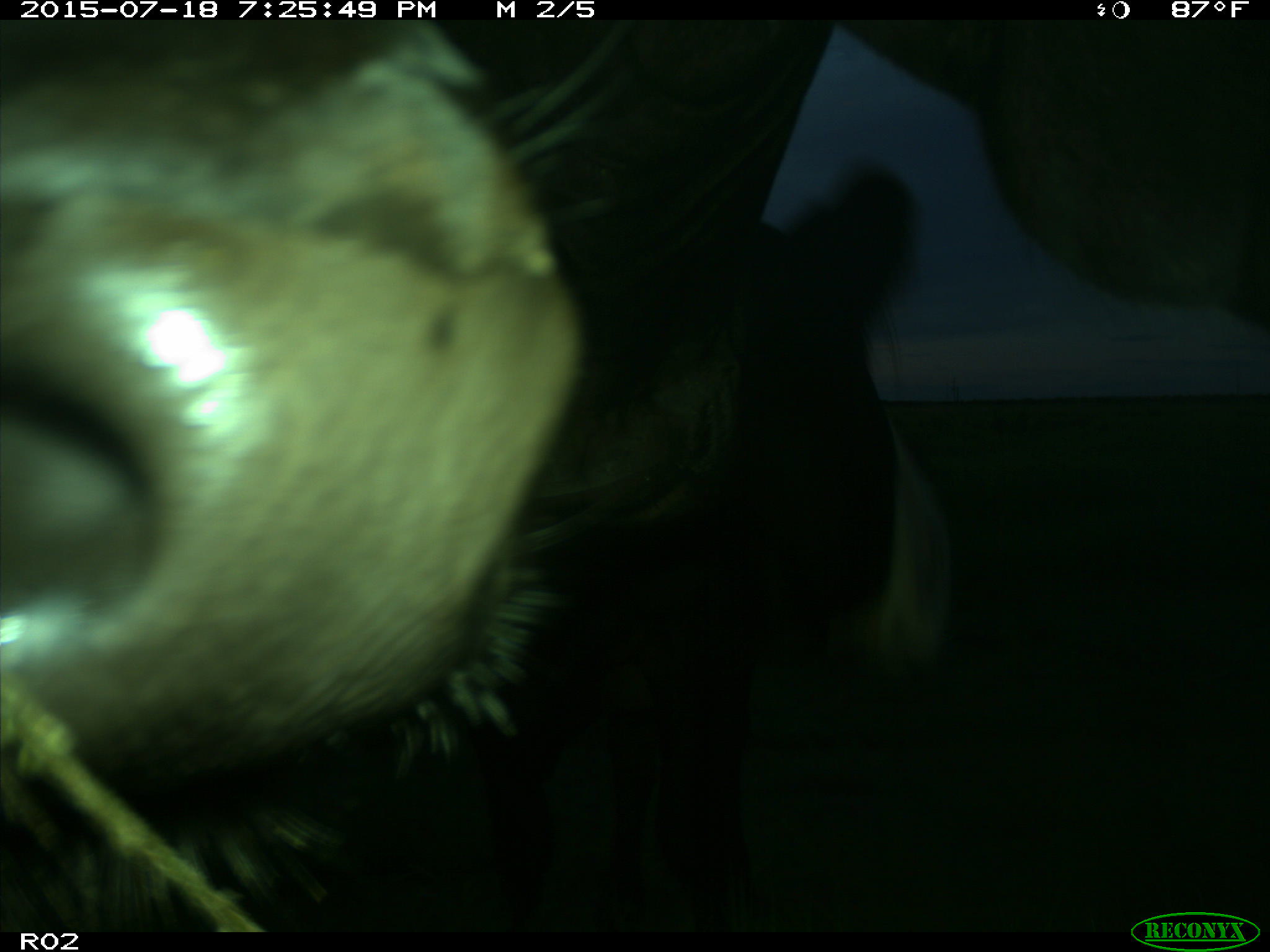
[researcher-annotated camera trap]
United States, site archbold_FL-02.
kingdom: Animalia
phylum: Chordata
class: Mammalia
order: Artiodactyla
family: Bovidae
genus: Bos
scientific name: Bos taurus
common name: domestic cow